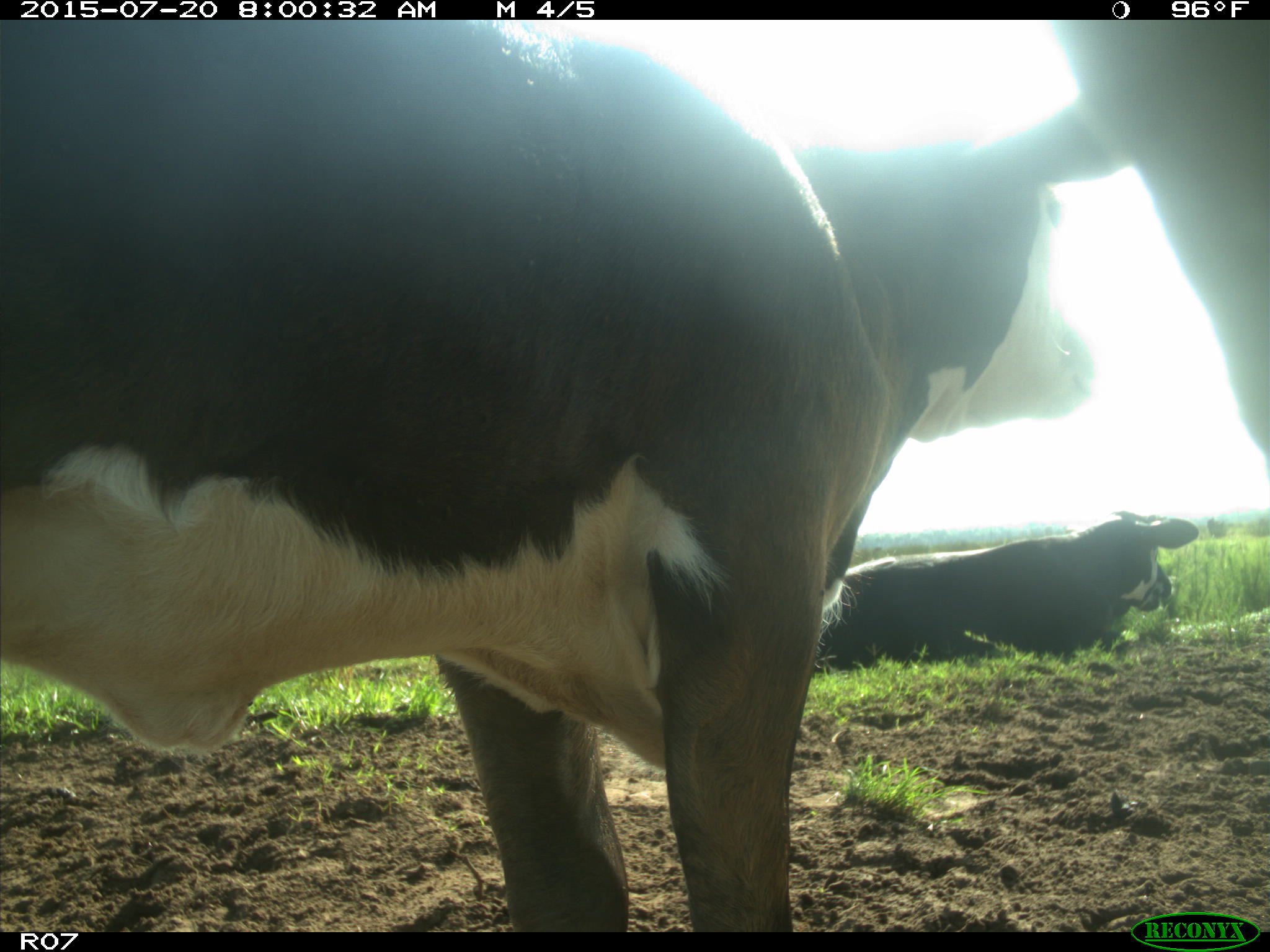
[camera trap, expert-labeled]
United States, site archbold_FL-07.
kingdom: Animalia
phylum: Chordata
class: Mammalia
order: Artiodactyla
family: Suidae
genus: Sus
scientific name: Sus scrofa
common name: wild boar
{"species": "Sus scrofa (wild boar)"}